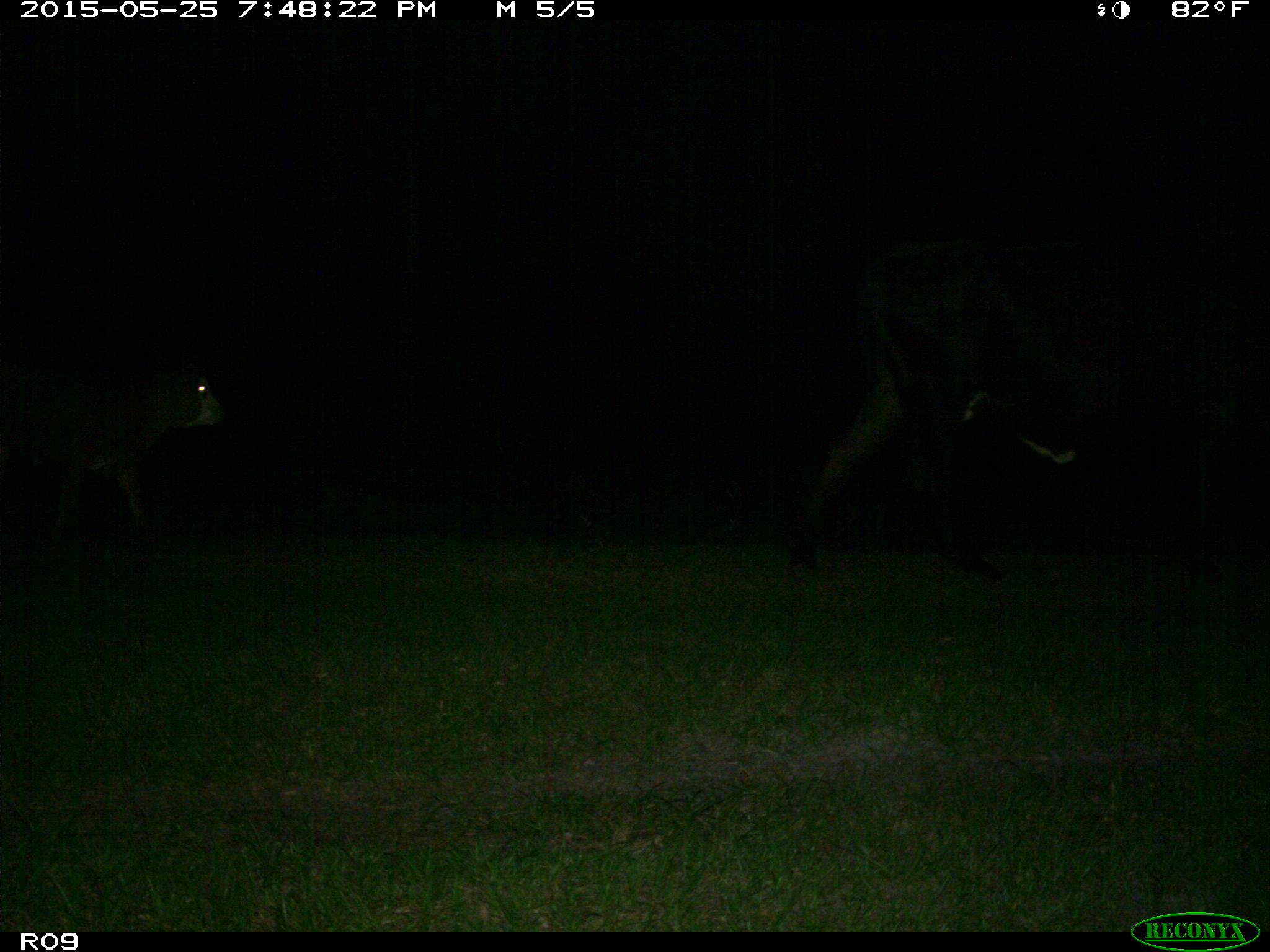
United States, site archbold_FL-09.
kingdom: Animalia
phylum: Chordata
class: Mammalia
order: Artiodactyla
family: Bovidae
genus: Bos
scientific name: Bos taurus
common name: domestic cow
Bos taurus (domestic cow).